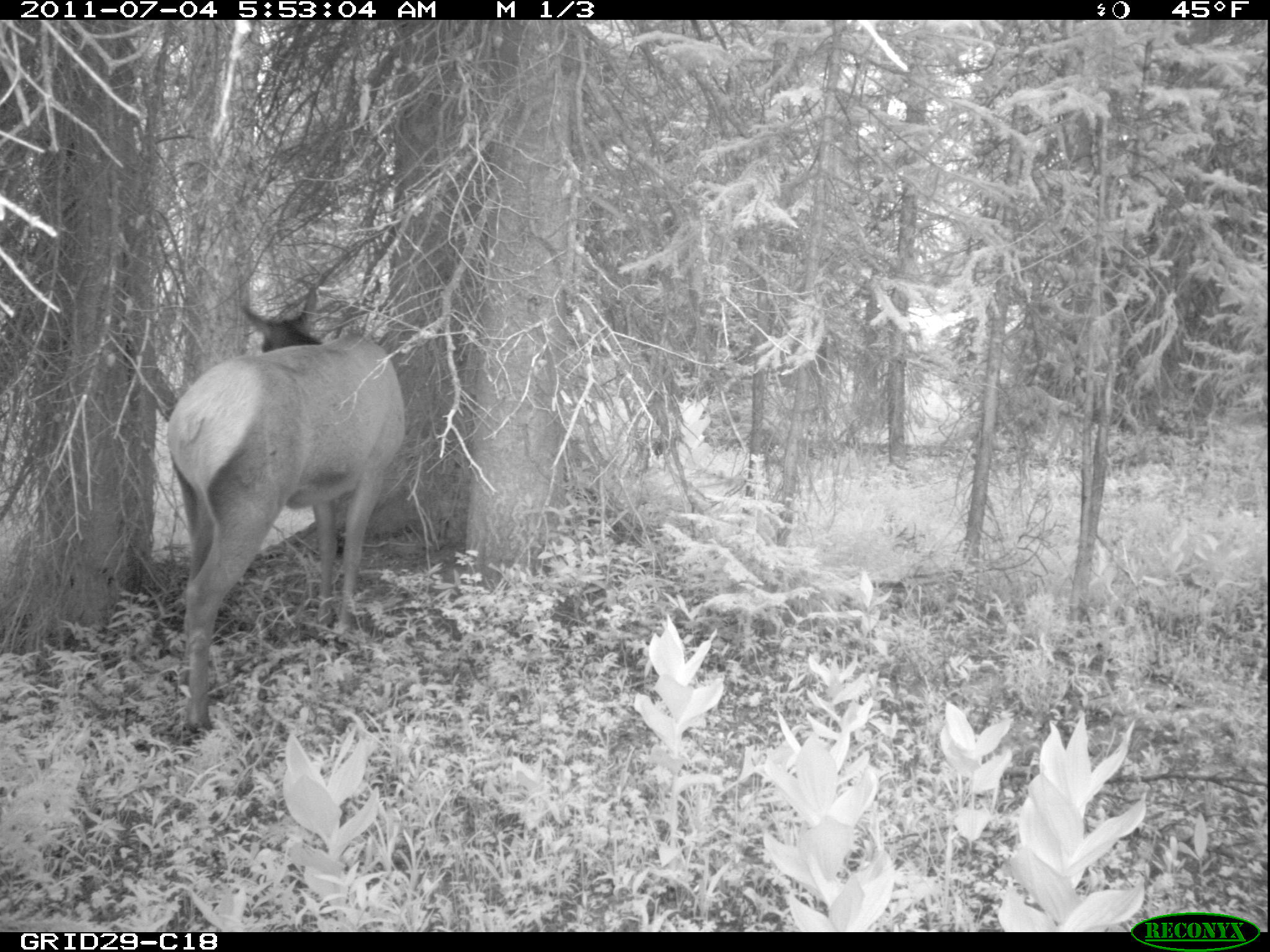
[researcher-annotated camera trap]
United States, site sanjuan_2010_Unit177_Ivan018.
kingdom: Animalia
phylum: Chordata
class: Mammalia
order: Artiodactyla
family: Cervidae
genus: Cervus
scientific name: Cervus elaphus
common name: red deer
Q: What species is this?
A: Cervus elaphus (red deer).